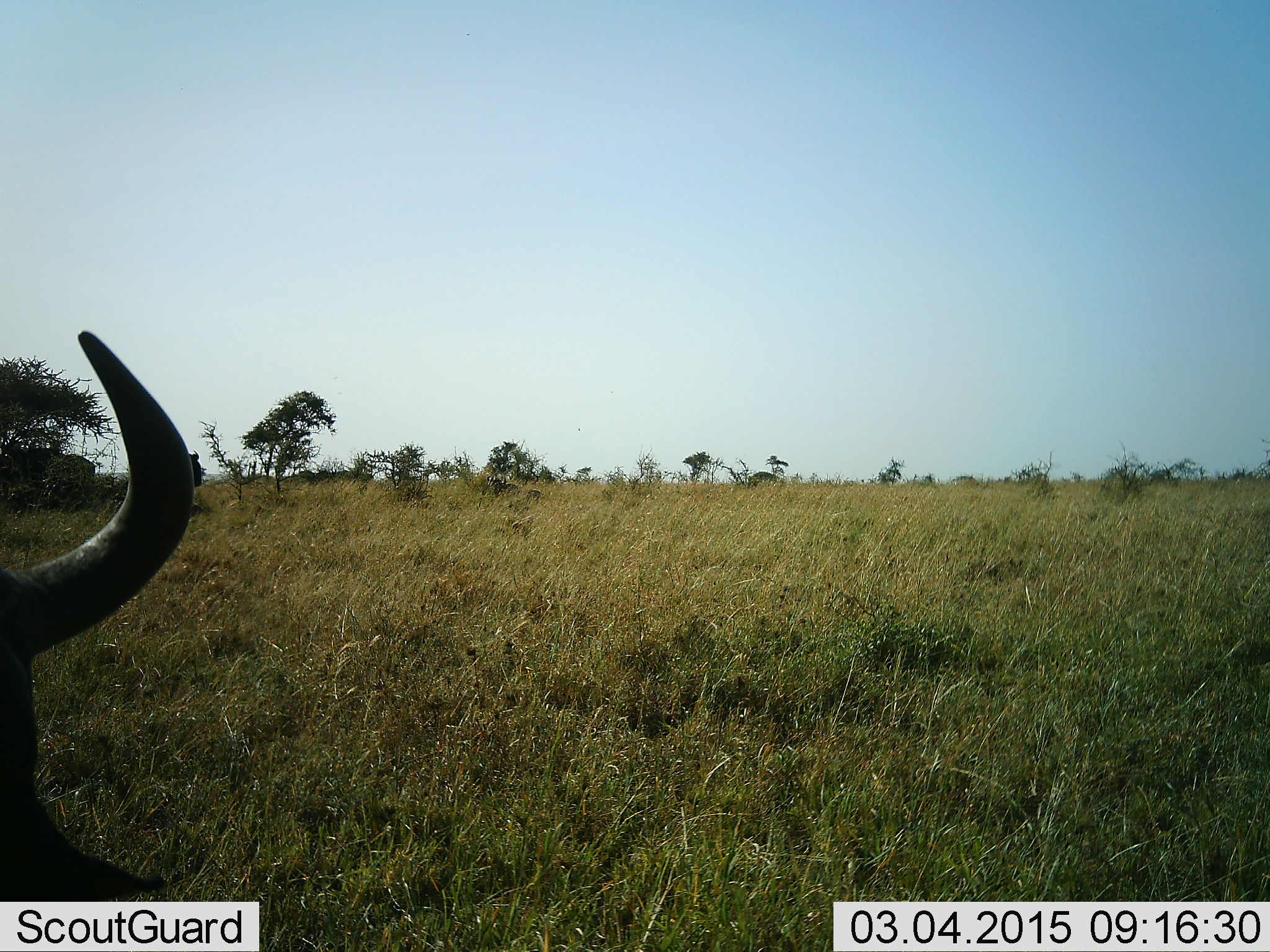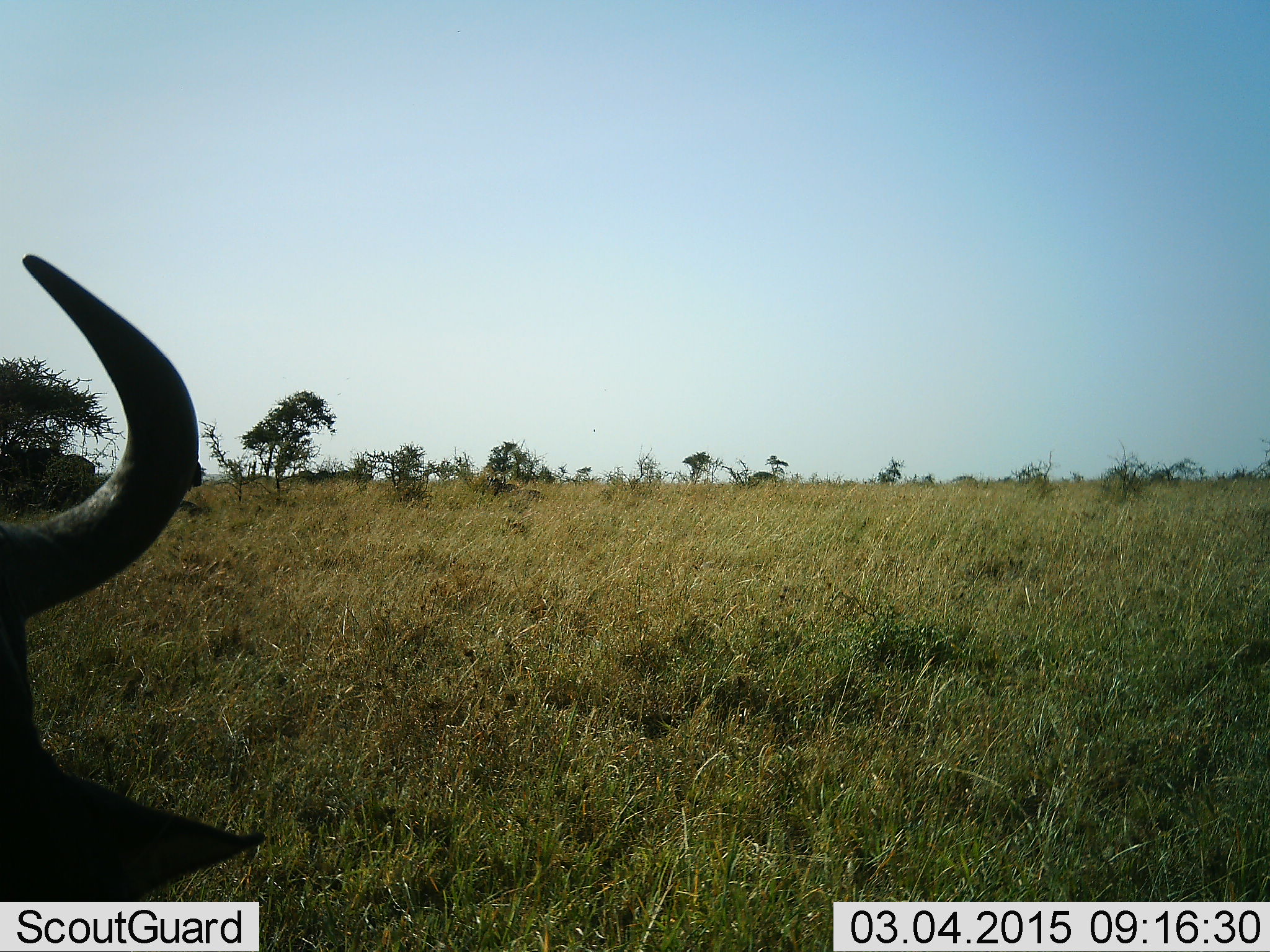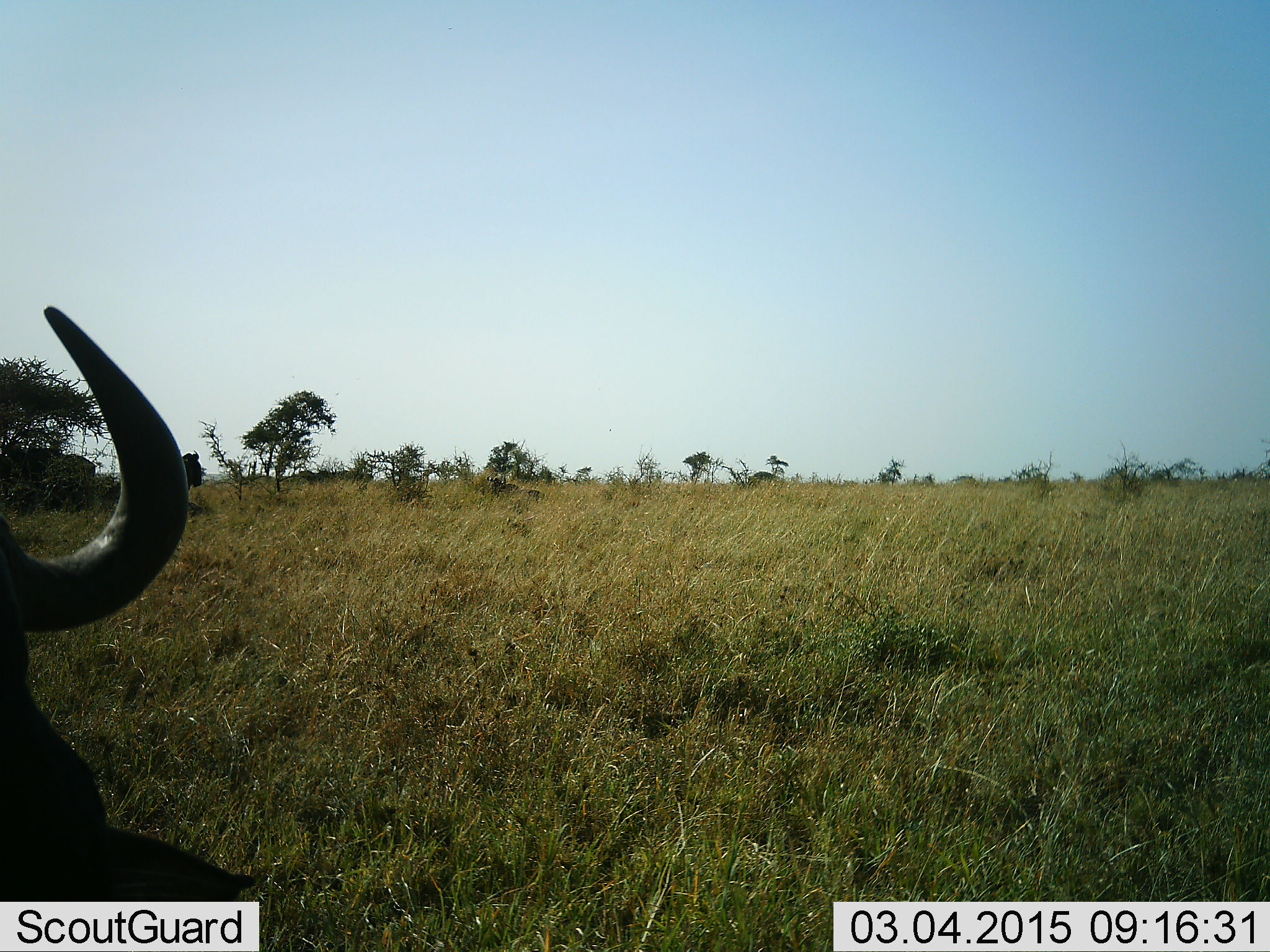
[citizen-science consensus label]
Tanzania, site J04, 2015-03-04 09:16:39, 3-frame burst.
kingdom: Animalia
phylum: Chordata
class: Mammalia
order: Artiodactyla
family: Bovidae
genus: Connochaetes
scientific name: Connochaetes taurinus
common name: blue wildebeest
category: wildebeest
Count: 1.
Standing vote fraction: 70%.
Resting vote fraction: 10%.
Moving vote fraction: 10%.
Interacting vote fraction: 0%.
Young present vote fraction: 0%.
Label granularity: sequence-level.